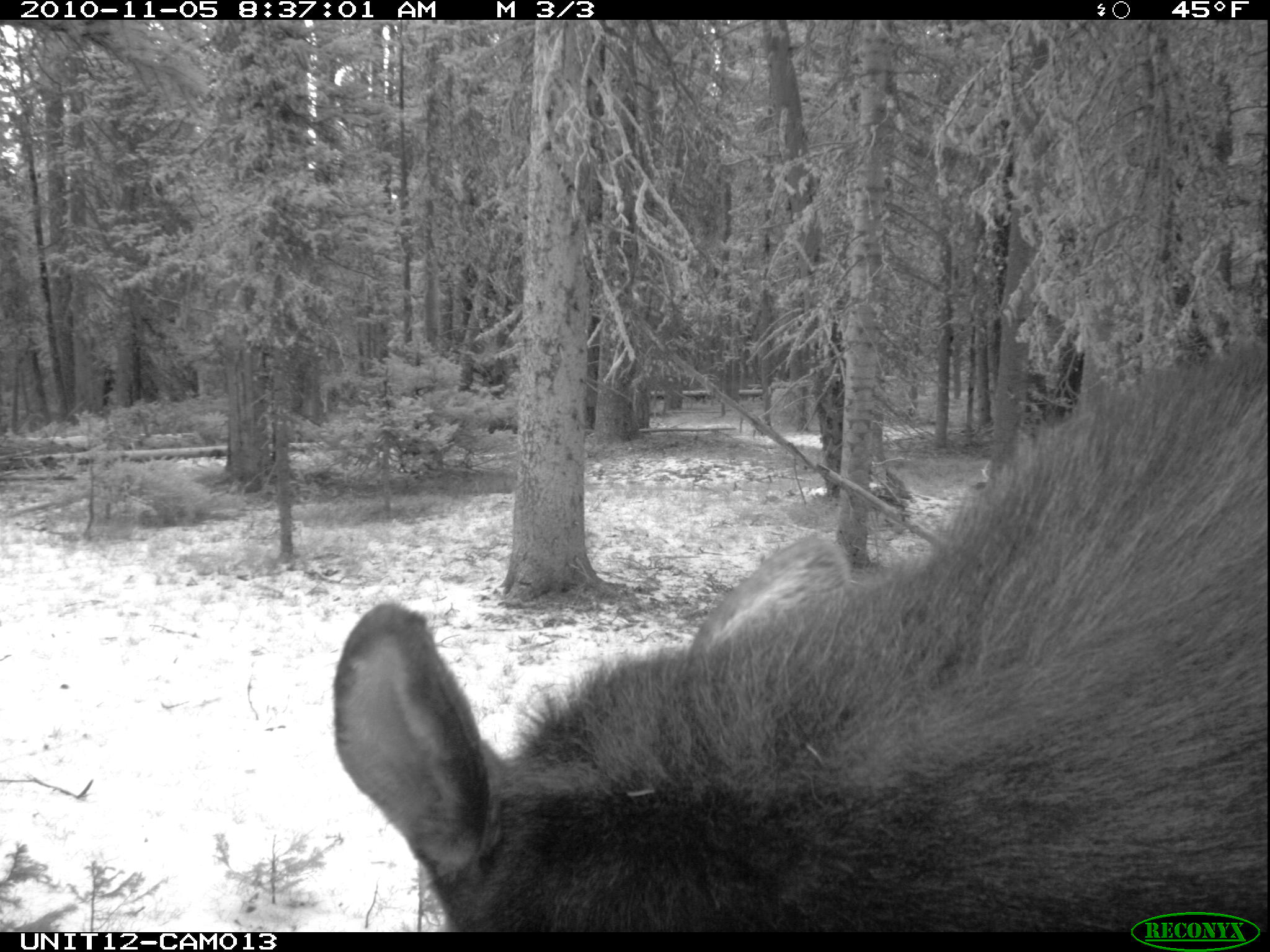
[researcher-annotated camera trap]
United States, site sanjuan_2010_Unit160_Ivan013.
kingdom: Animalia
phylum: Chordata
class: Mammalia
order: Artiodactyla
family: Cervidae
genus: Alces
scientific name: Alces alces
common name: moose